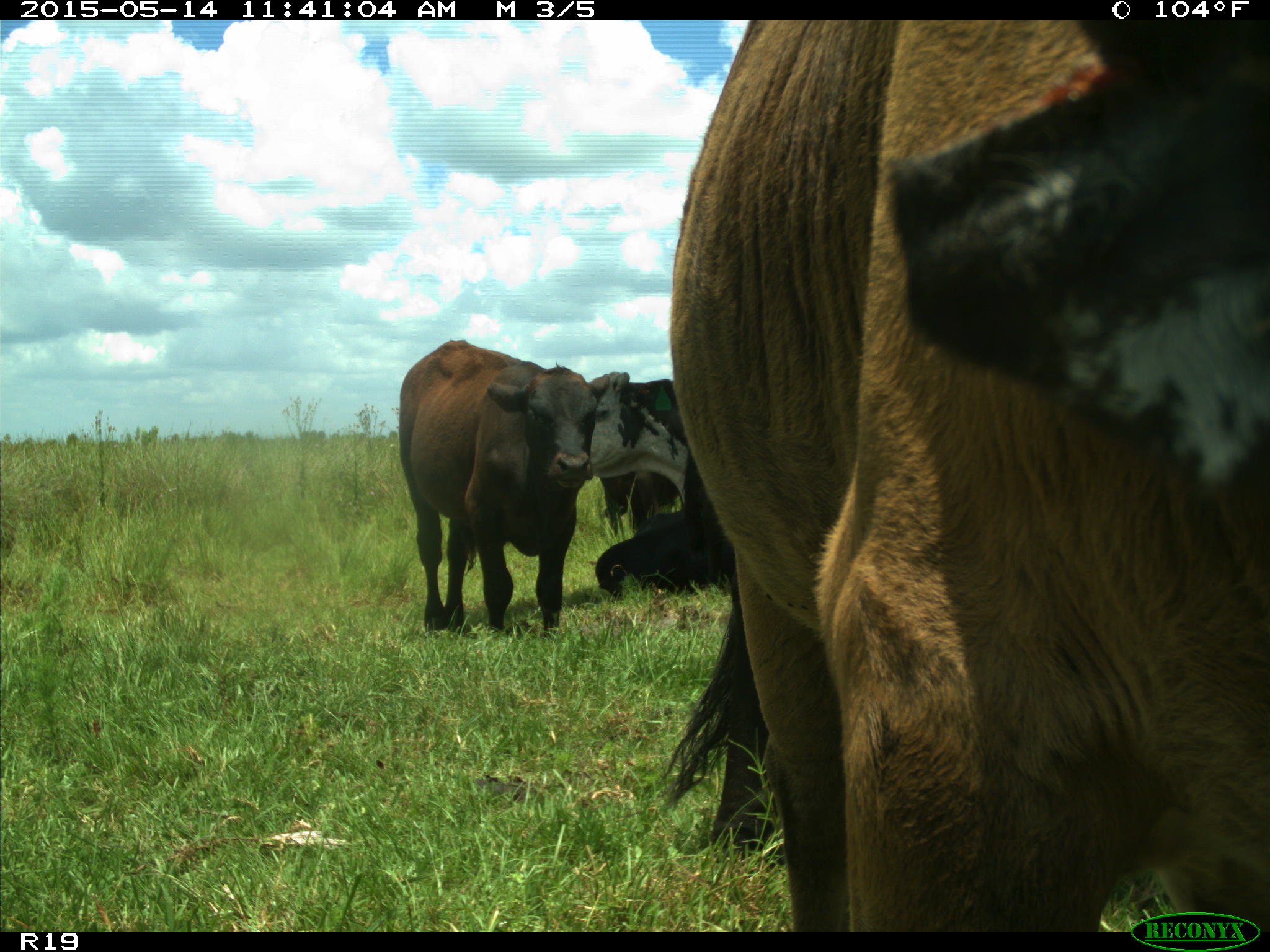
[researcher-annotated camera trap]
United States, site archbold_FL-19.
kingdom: Animalia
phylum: Chordata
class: Mammalia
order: Artiodactyla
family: Bovidae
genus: Bos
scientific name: Bos taurus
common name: domestic cow